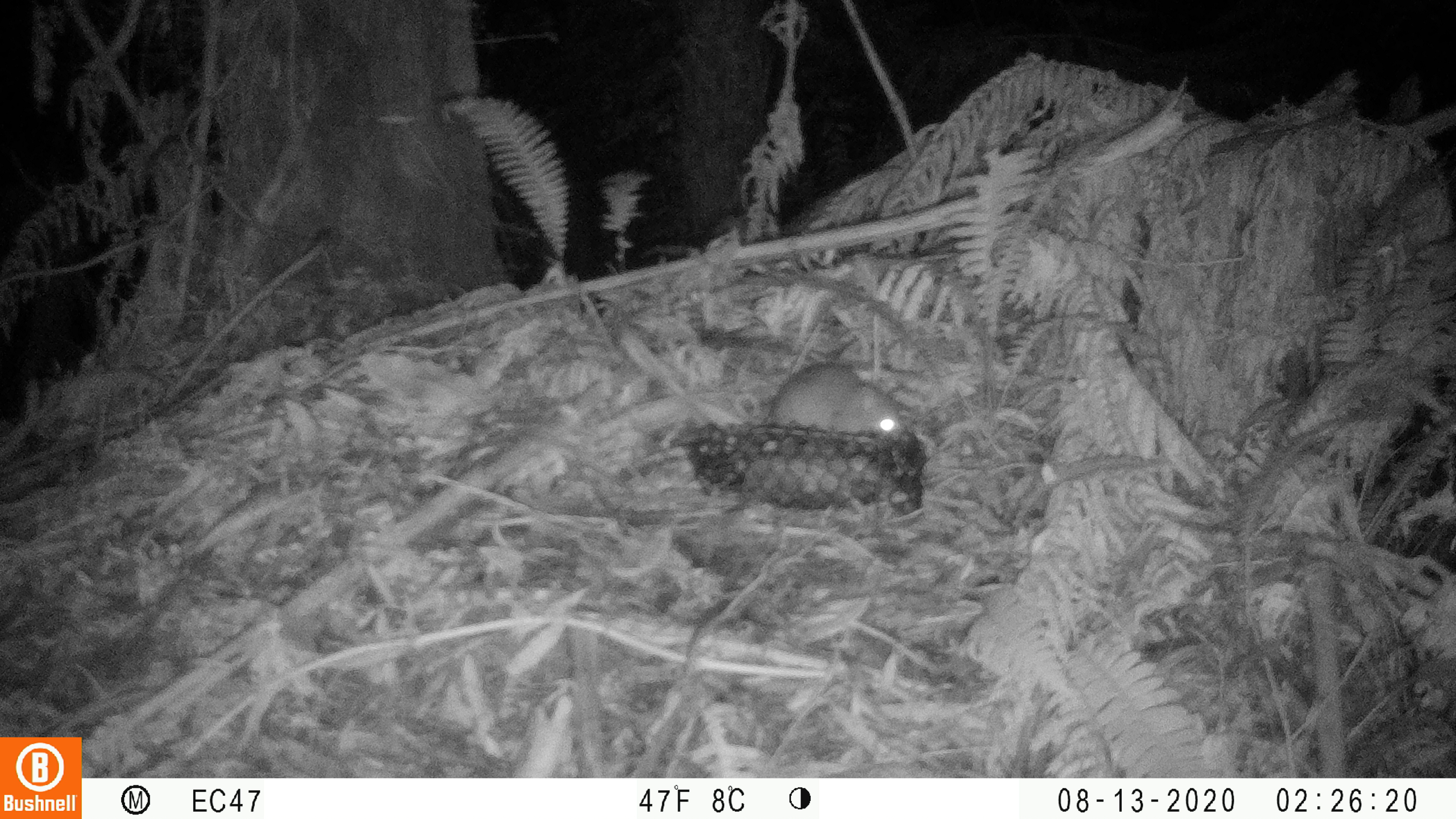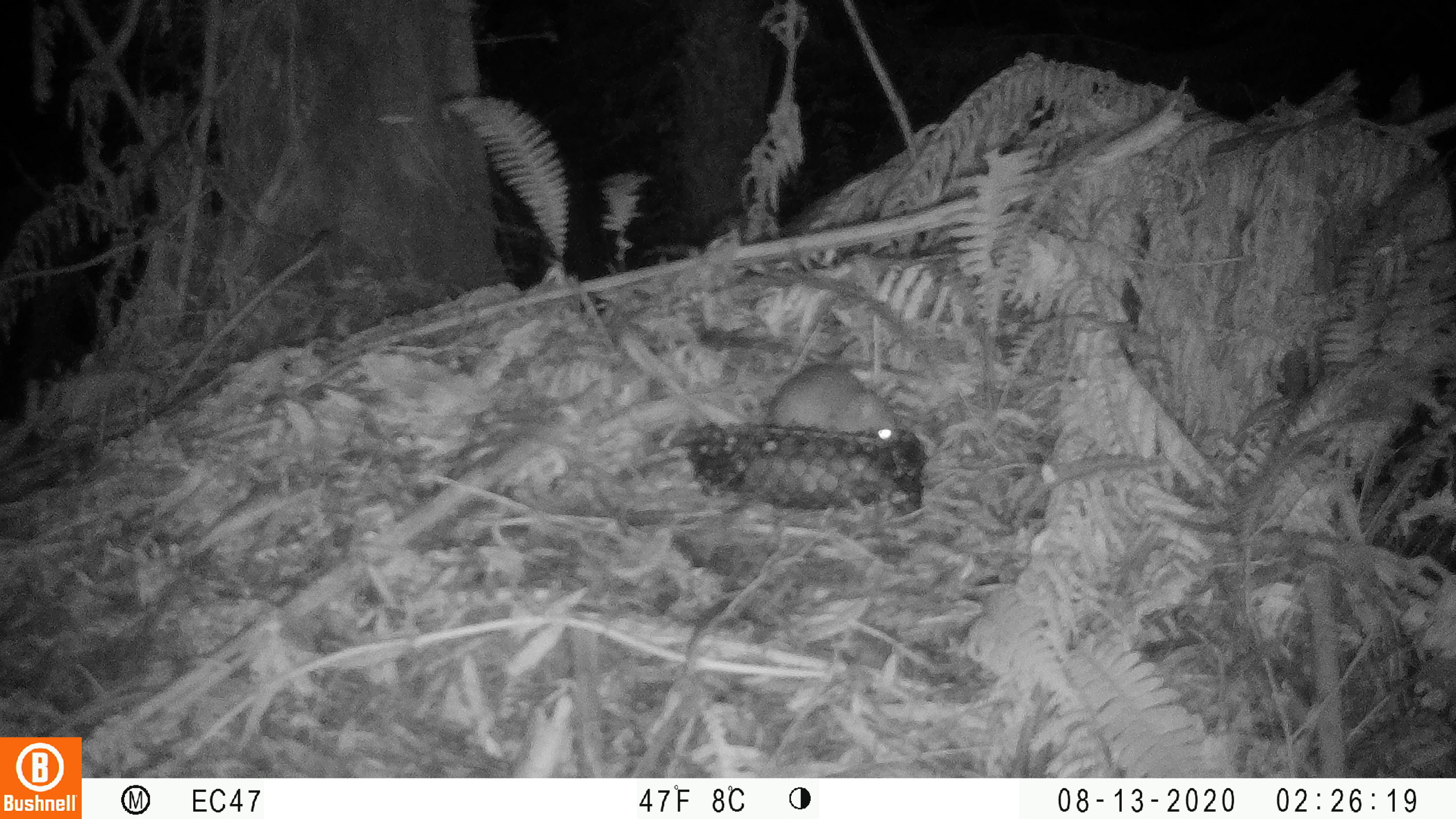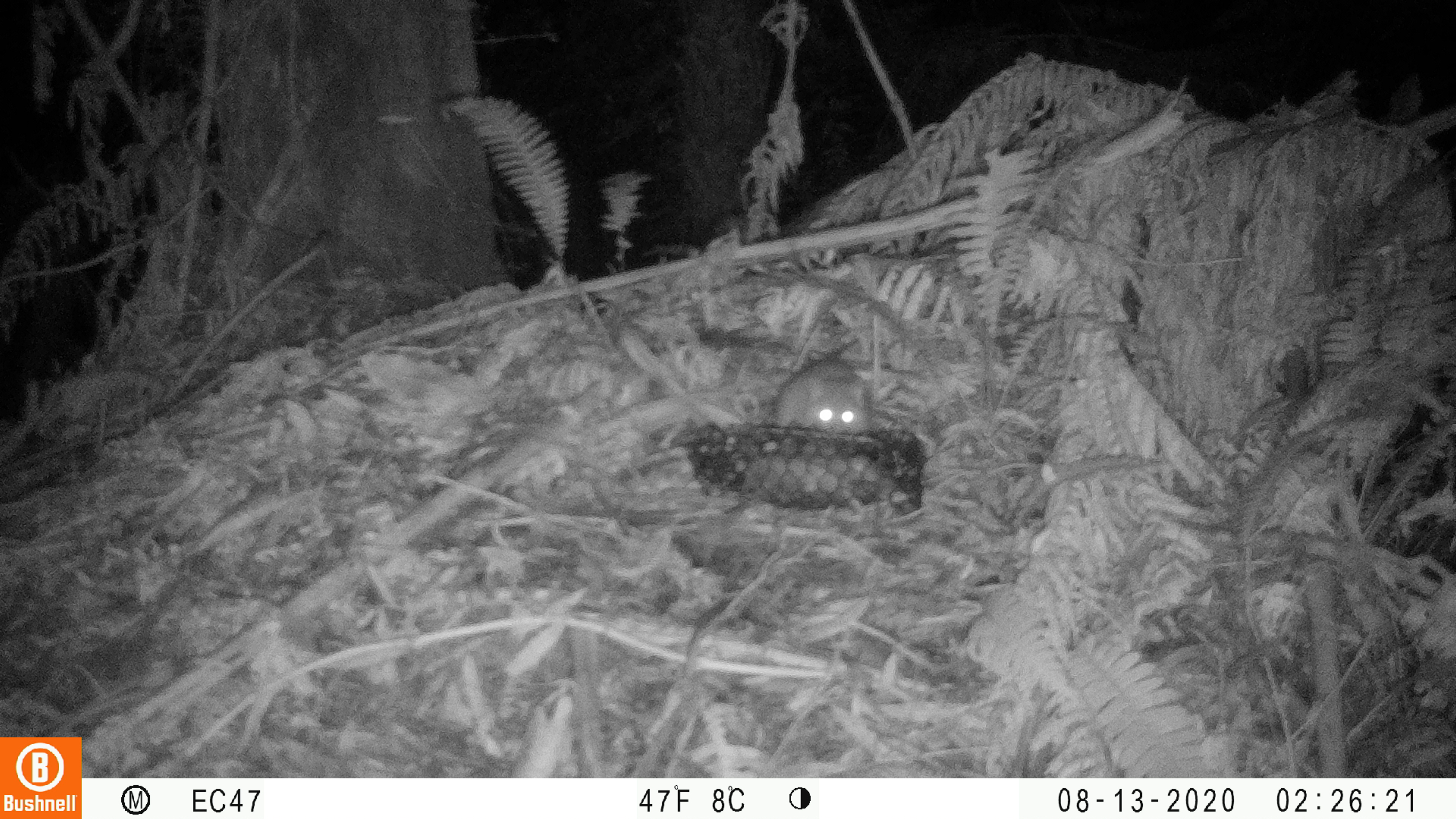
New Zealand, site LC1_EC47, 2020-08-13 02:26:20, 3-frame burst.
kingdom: Animalia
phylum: Chordata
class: Mammalia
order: Rodentia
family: Muridae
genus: Rattus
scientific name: Rattus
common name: rat